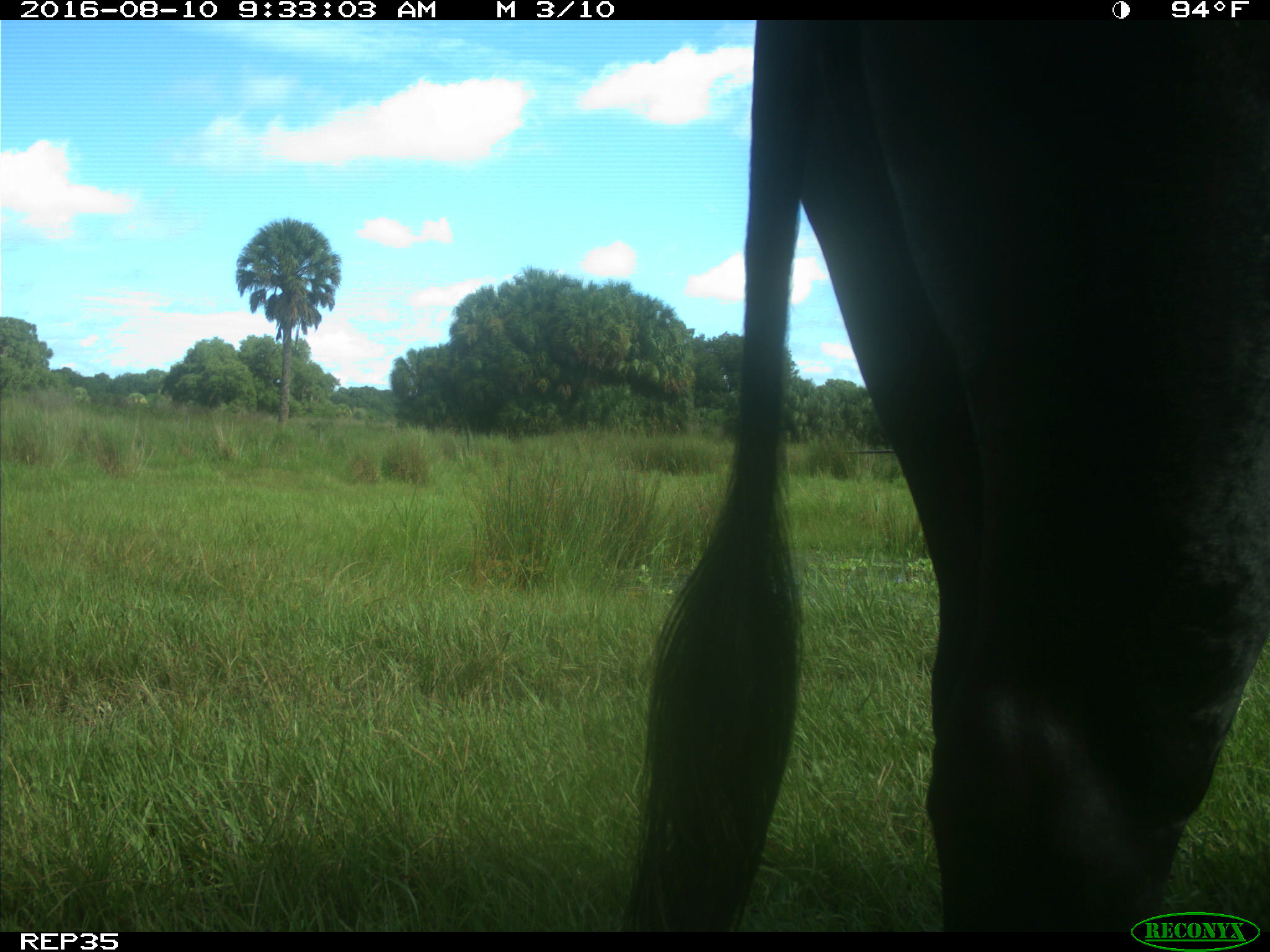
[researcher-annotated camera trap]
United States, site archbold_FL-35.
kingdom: Animalia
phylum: Chordata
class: Mammalia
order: Artiodactyla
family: Bovidae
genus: Bos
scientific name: Bos taurus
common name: domestic cow